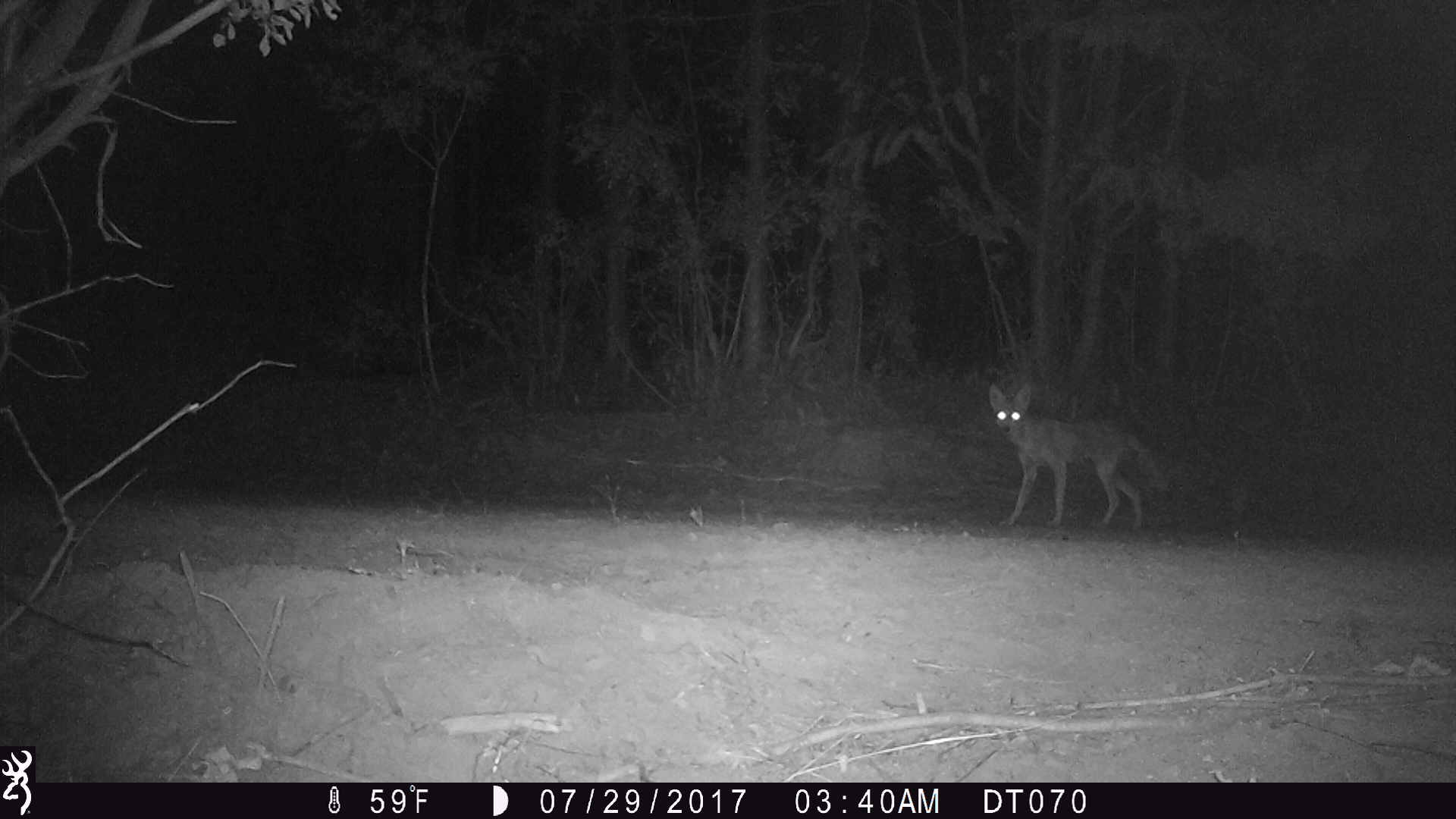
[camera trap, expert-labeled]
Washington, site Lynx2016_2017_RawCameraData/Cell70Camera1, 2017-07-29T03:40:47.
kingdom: Animalia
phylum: Chordata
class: Mammalia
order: Carnivora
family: Canidae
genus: Canis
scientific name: Canis latrans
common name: coyote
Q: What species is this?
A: Canis latrans (coyote).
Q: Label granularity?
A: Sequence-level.